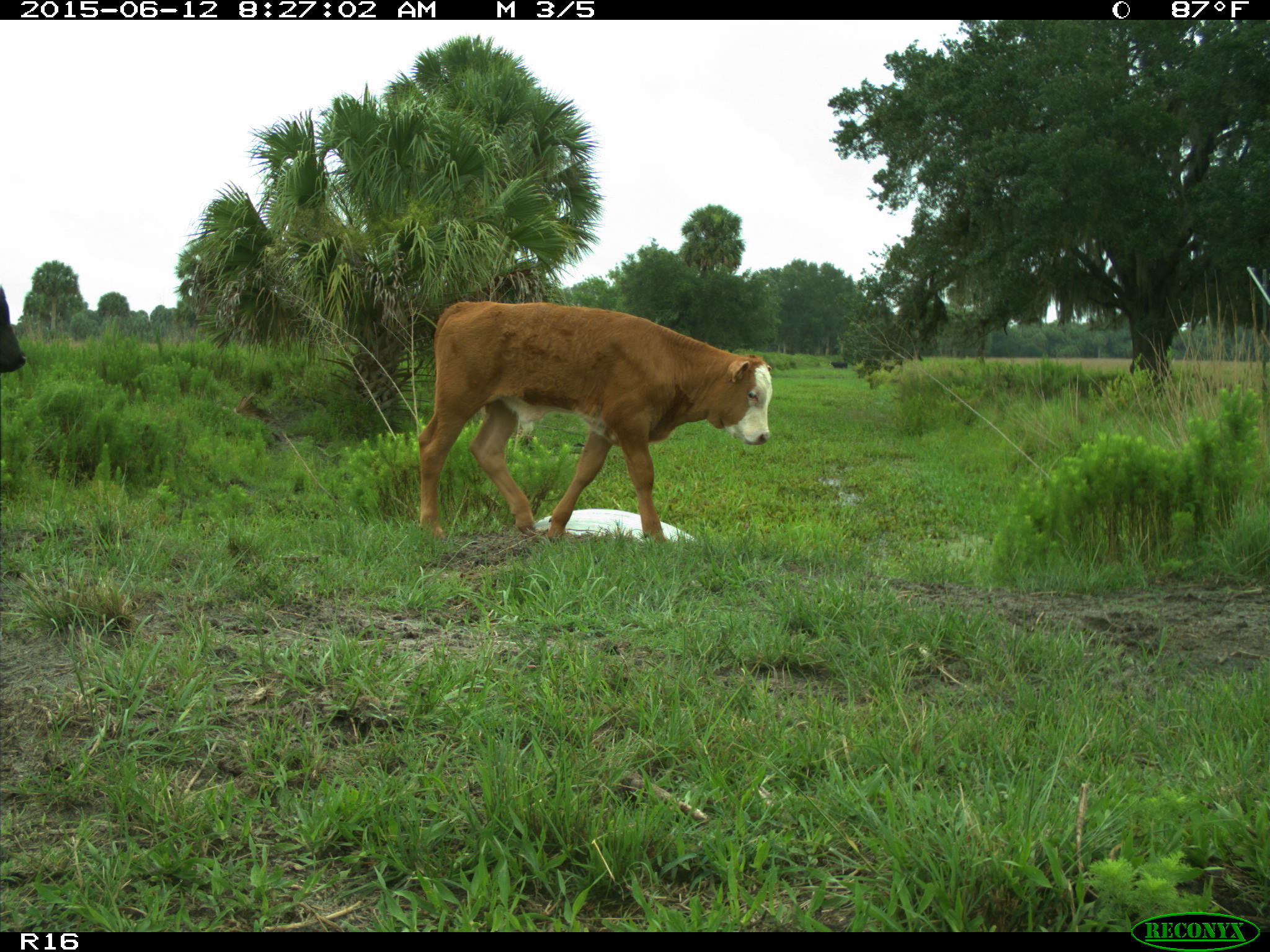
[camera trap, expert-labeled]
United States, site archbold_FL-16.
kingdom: Animalia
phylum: Chordata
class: Mammalia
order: Artiodactyla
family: Bovidae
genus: Bos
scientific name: Bos taurus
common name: domestic cow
Bos taurus (domestic cow).